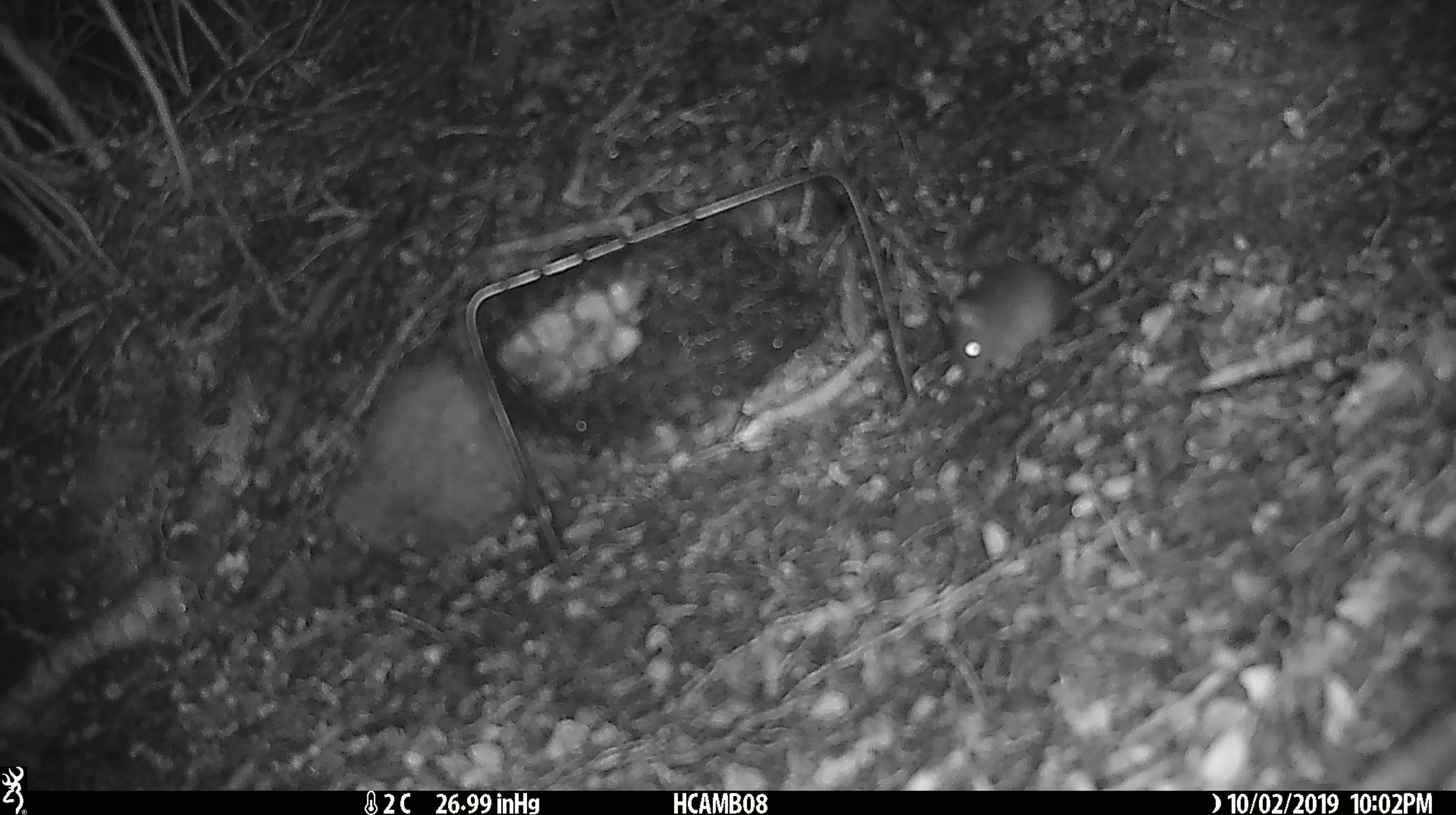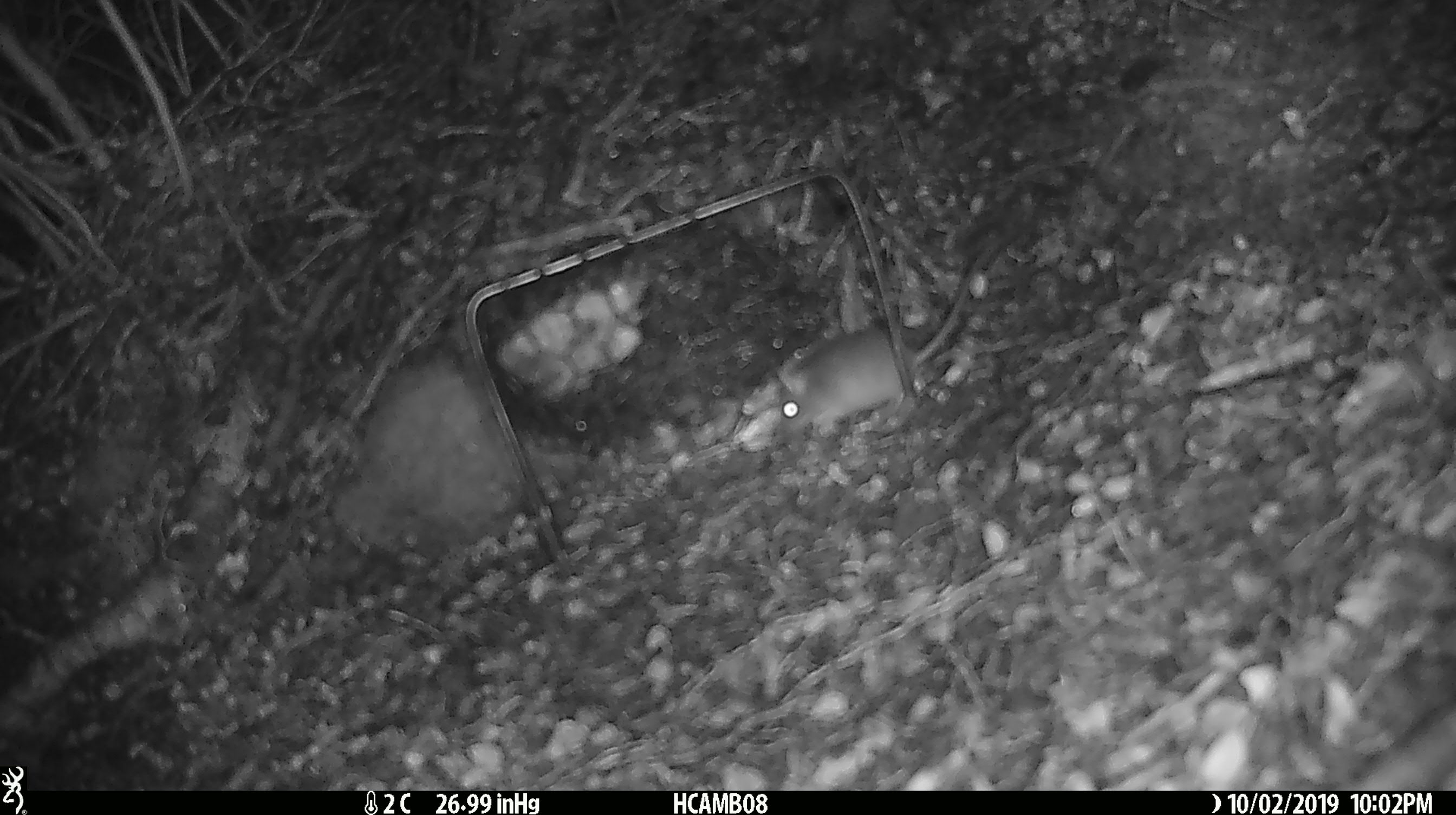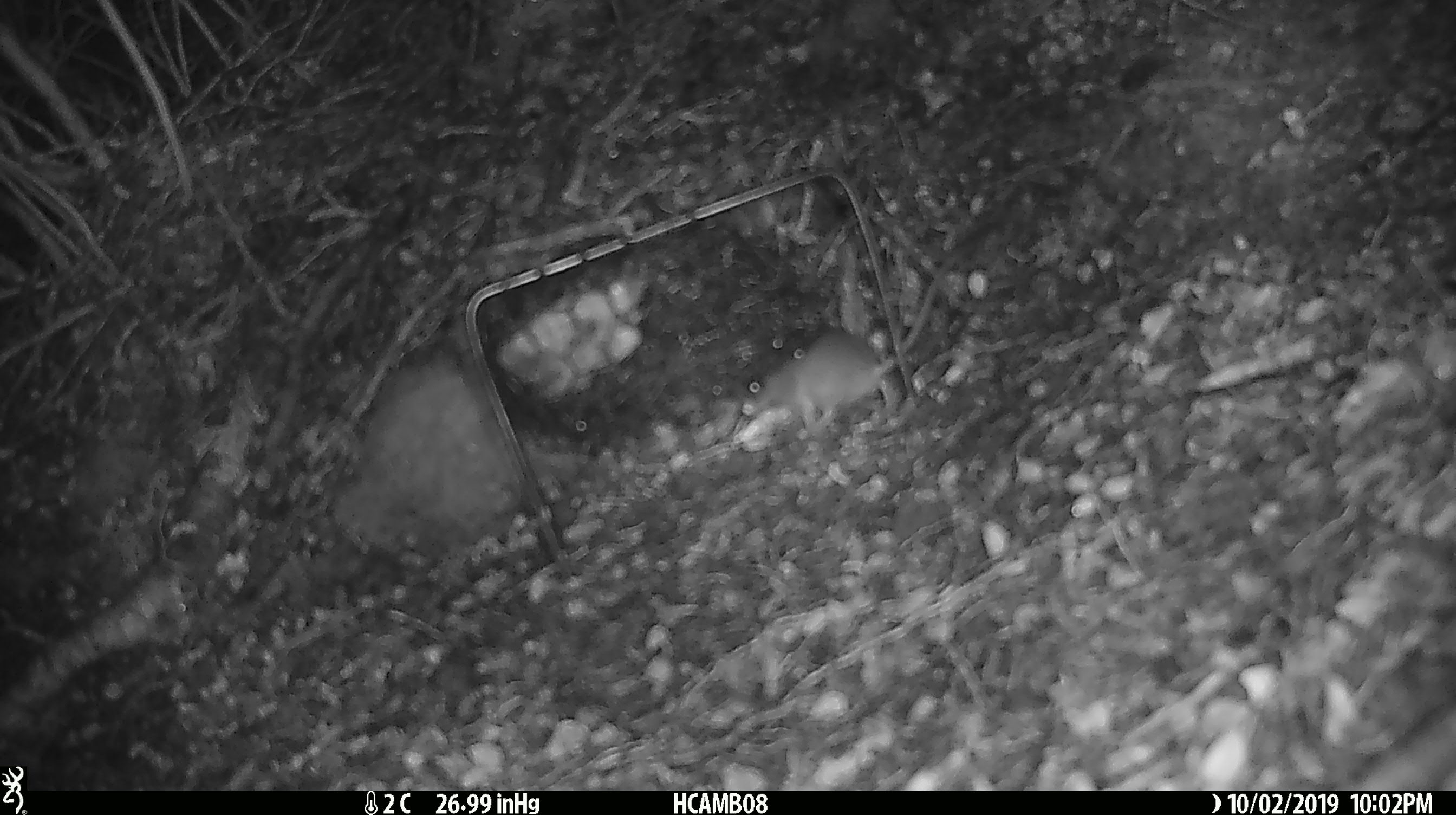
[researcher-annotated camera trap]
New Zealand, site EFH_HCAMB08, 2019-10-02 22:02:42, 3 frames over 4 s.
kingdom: Animalia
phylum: Chordata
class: Mammalia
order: Rodentia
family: Muridae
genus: Mus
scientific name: Mus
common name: mouse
Mouse (Mus).